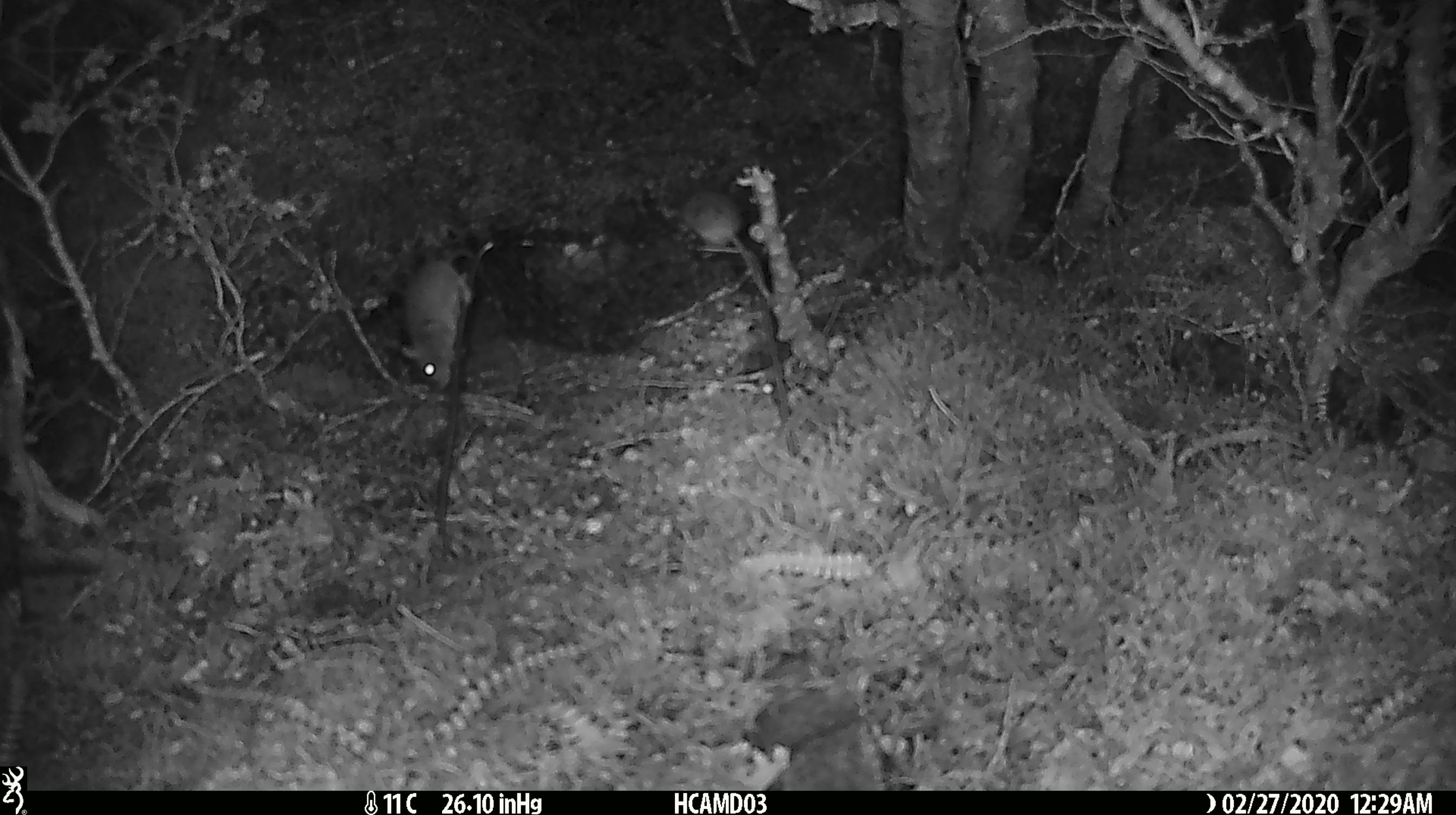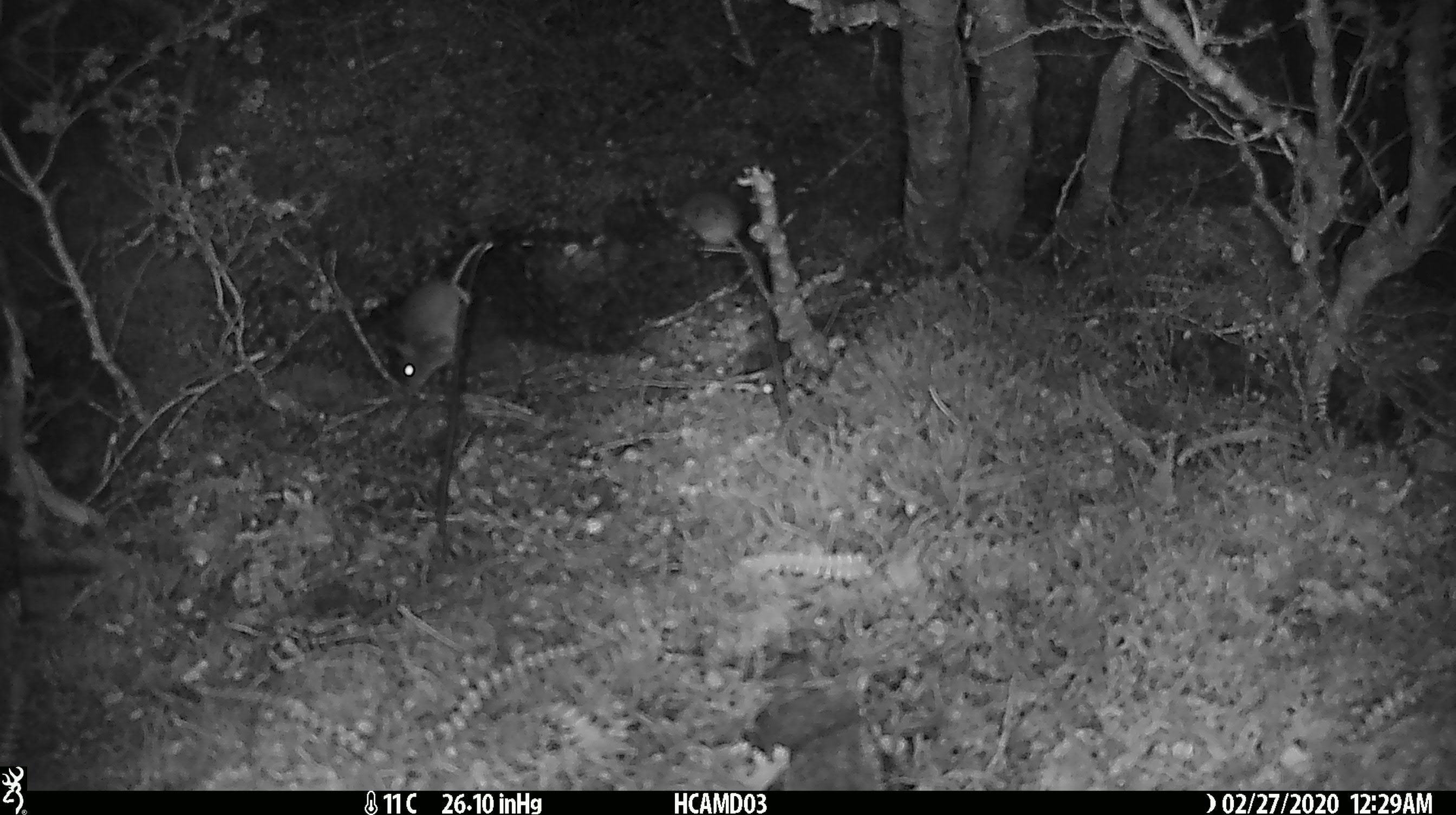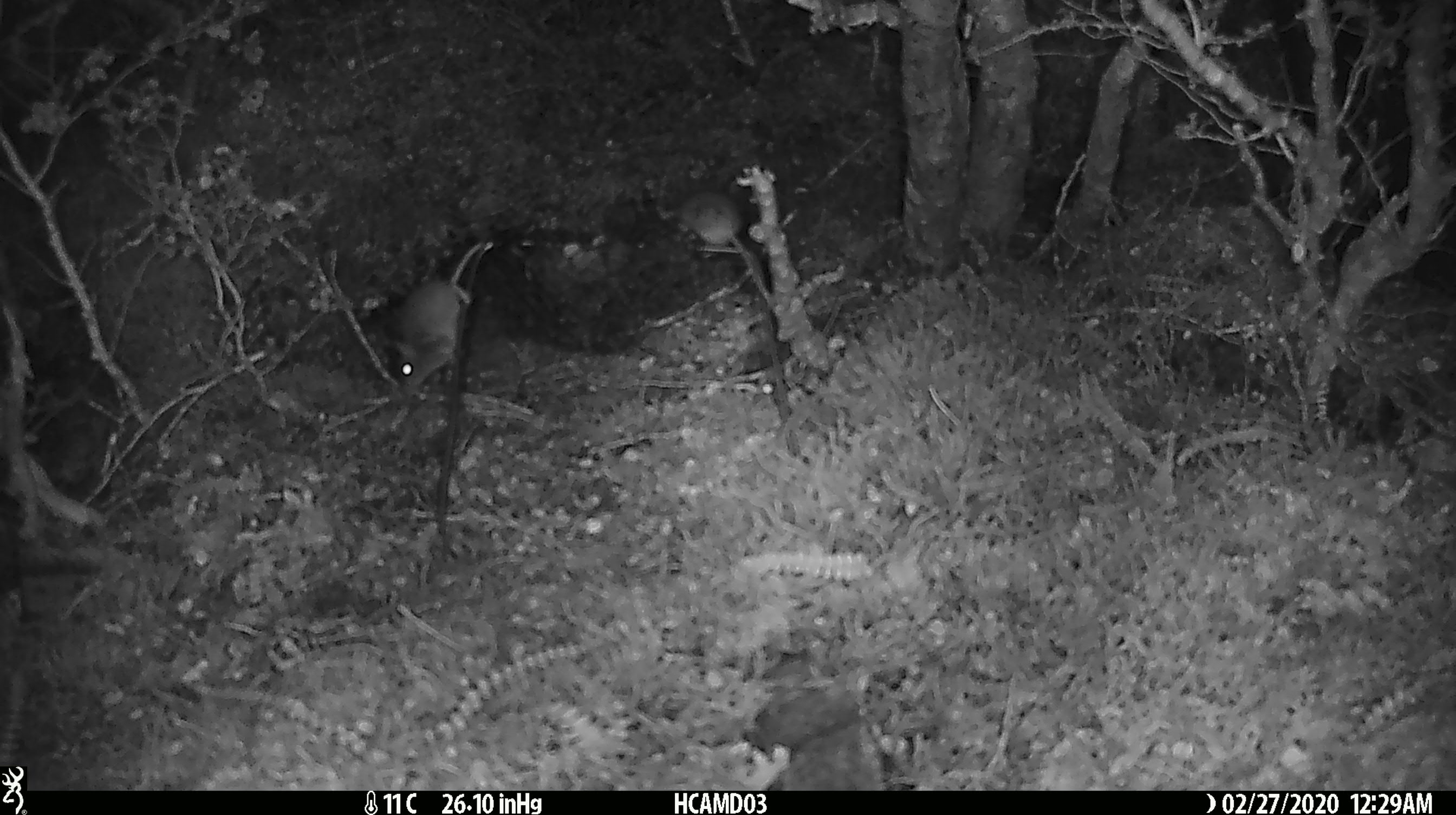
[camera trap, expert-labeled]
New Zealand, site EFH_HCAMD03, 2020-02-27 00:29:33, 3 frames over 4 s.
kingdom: Animalia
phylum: Chordata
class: Mammalia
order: Rodentia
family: Muridae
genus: Mus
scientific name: Mus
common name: mouse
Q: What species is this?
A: Mouse (Mus).